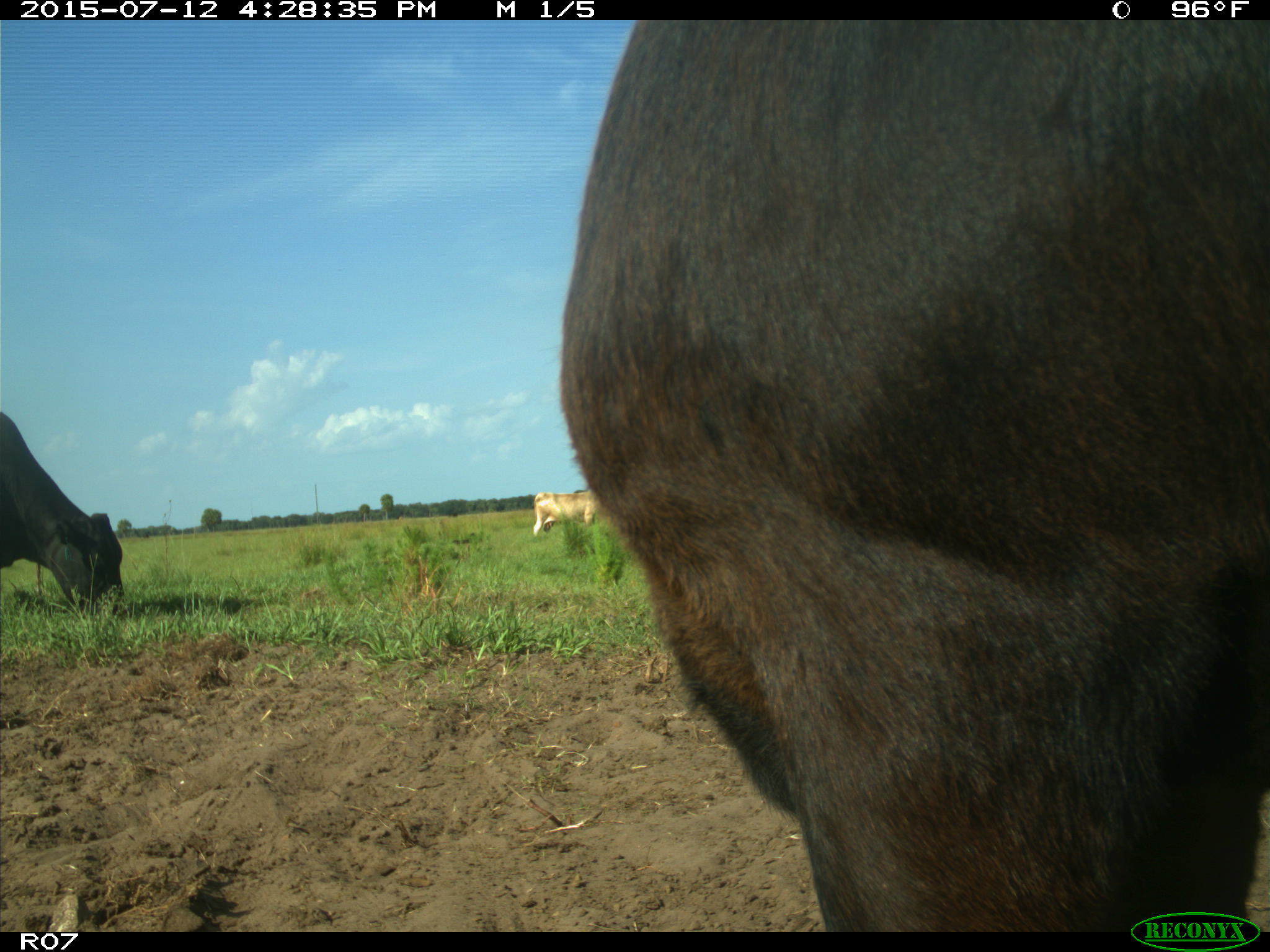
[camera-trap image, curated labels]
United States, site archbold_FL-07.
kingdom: Animalia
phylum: Chordata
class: Mammalia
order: Artiodactyla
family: Bovidae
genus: Bos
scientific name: Bos taurus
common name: domestic cow